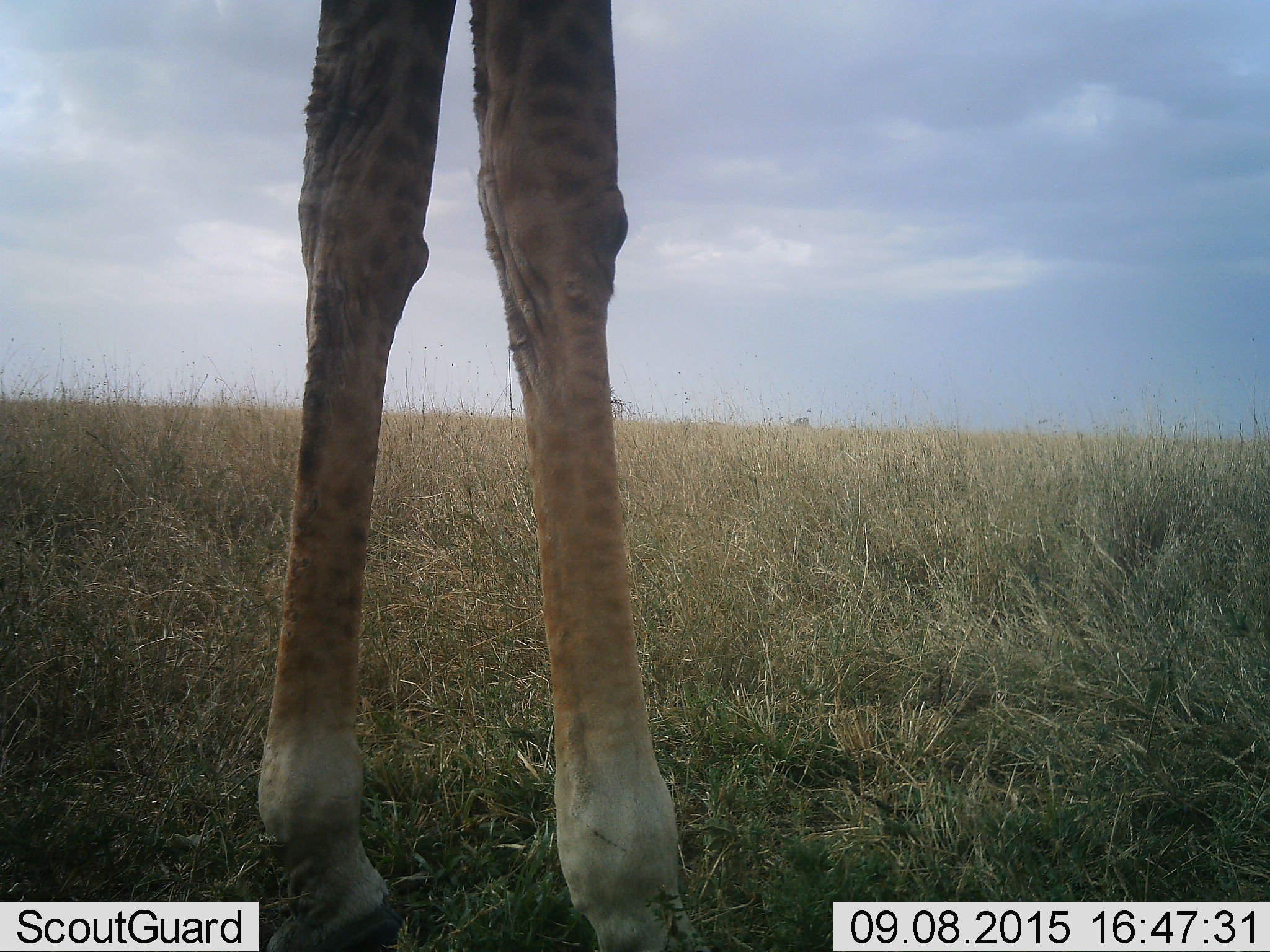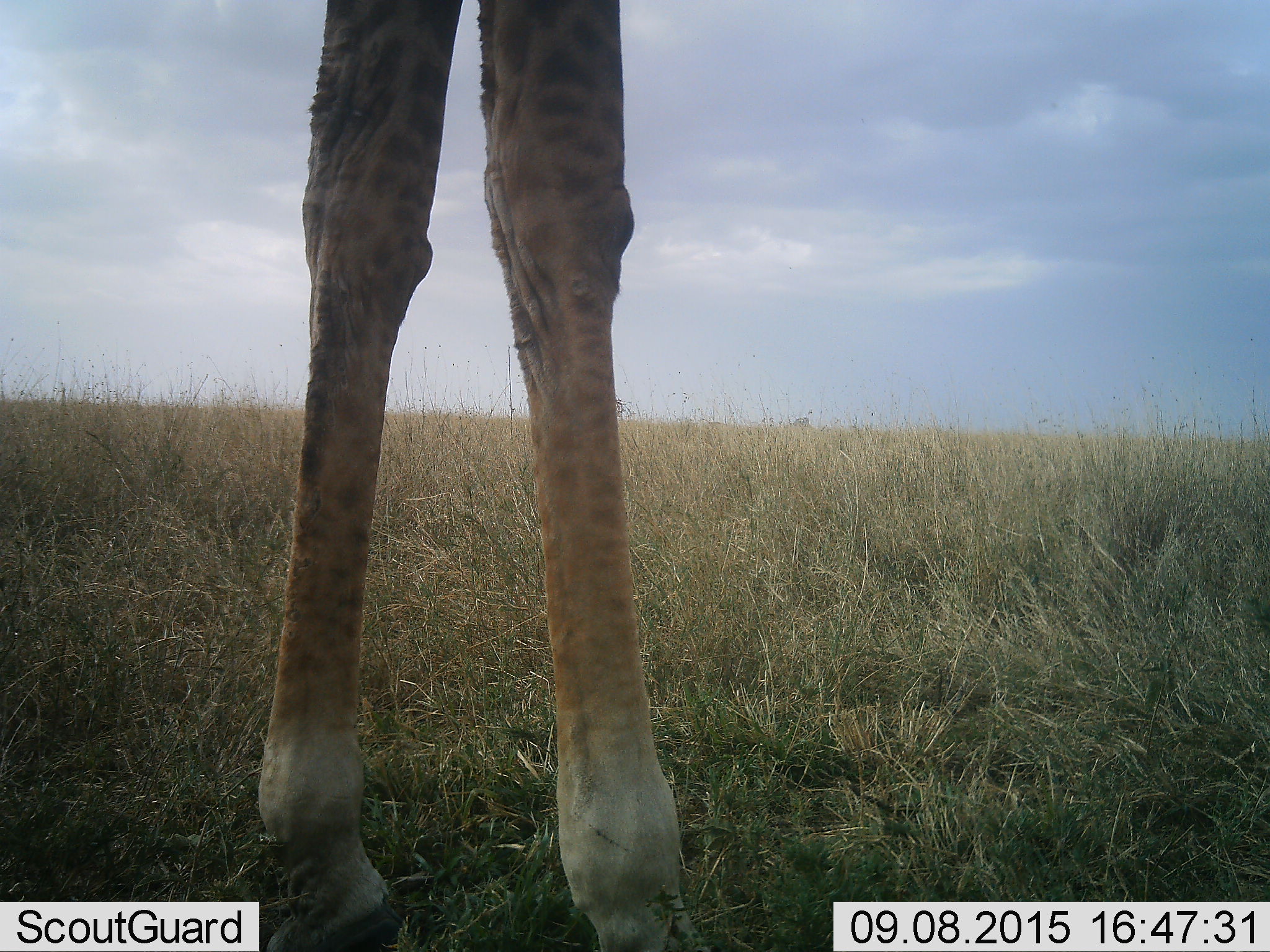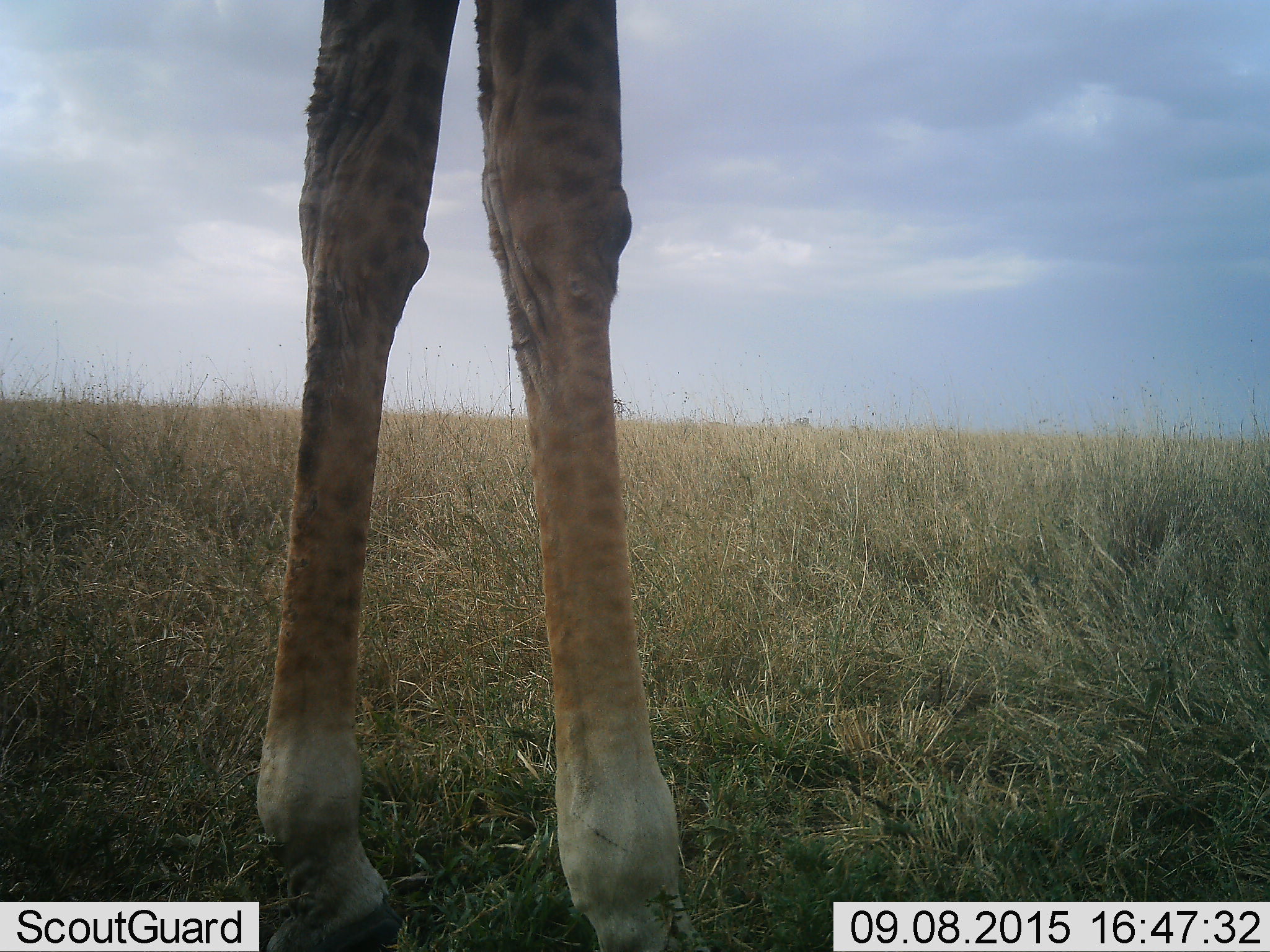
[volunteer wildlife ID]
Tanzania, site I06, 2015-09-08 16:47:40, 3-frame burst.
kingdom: Animalia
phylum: Chordata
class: Mammalia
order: Artiodactyla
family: Giraffidae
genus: Giraffa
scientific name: Giraffa camelopardalis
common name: giraffe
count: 1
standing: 100%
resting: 0%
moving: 0%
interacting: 0%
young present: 0%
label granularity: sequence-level